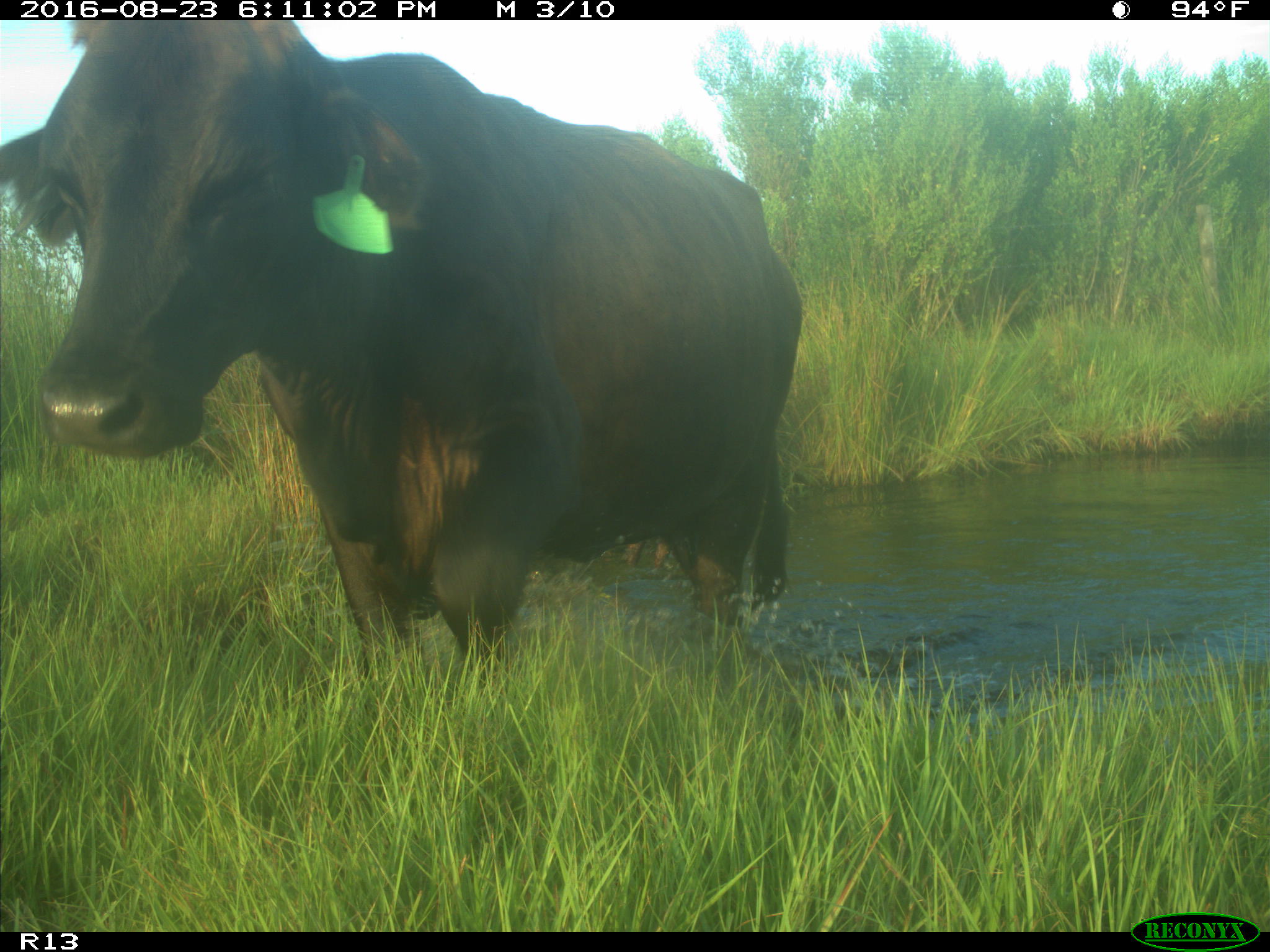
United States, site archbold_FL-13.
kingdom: Animalia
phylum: Chordata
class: Mammalia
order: Artiodactyla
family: Bovidae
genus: Bos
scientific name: Bos taurus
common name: domestic cow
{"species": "Bos taurus (domestic cow)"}